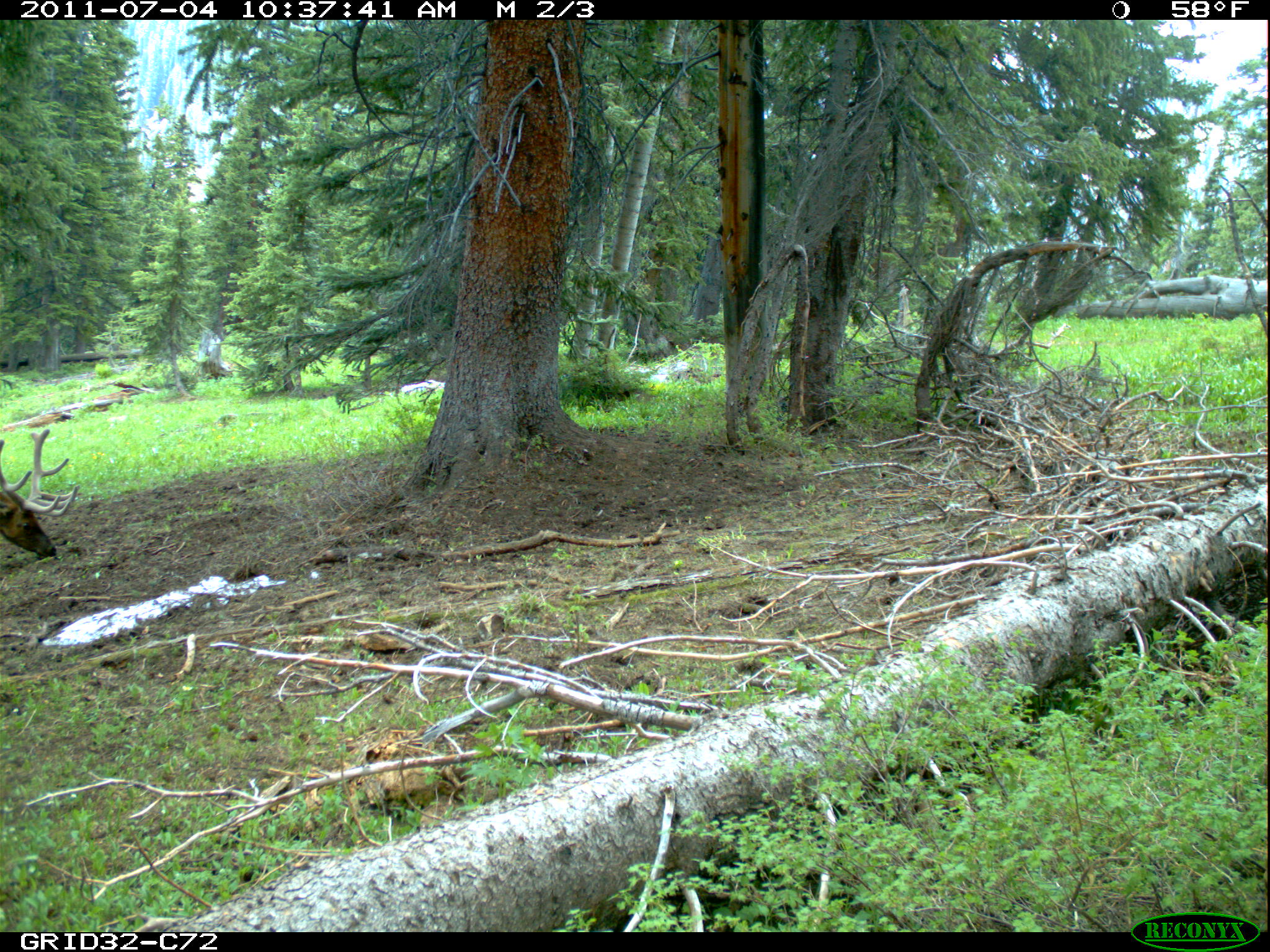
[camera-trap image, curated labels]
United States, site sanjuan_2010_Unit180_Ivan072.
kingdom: Animalia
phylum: Chordata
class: Mammalia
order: Artiodactyla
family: Cervidae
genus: Cervus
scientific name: Cervus elaphus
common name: red deer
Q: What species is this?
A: Cervus elaphus (red deer).